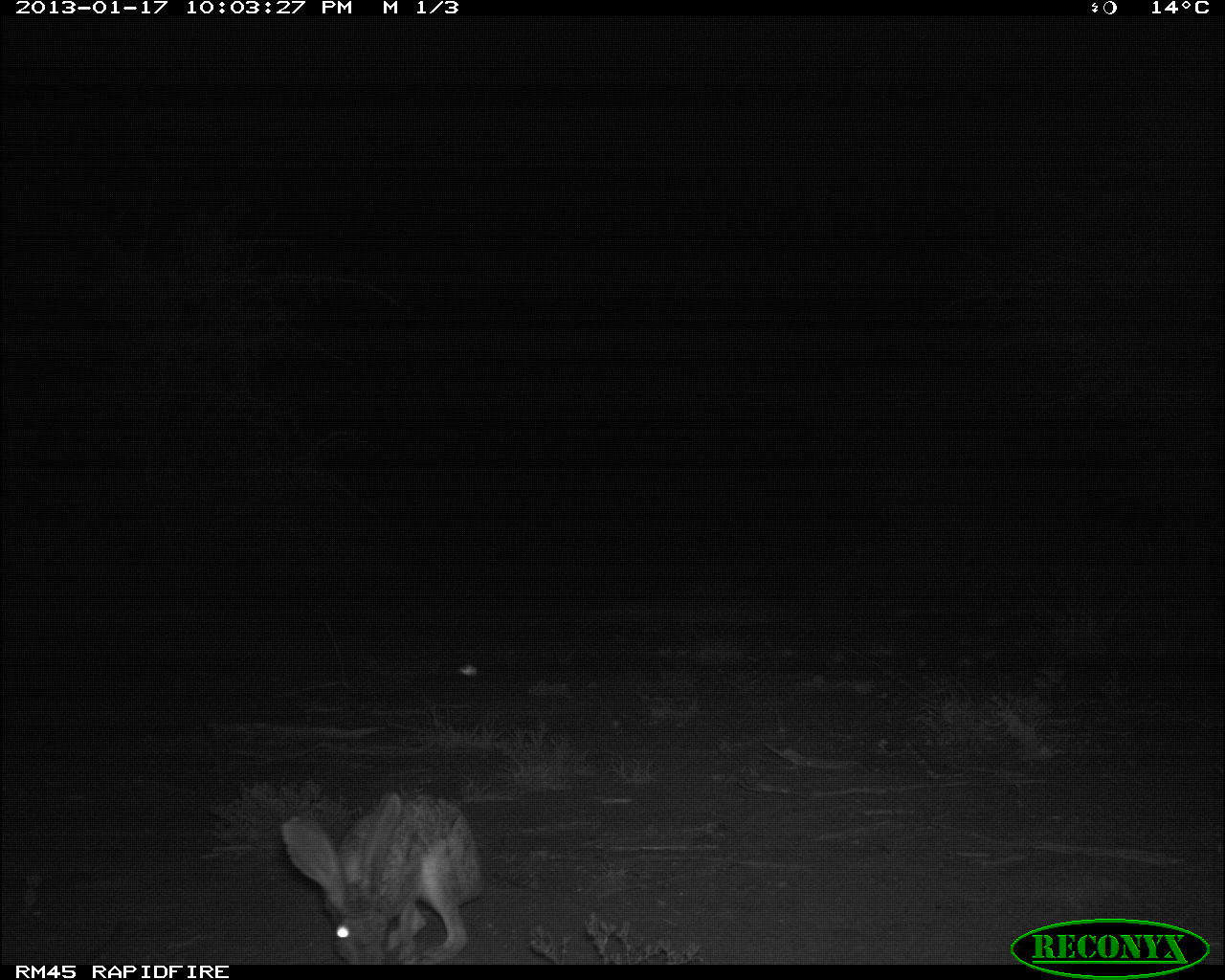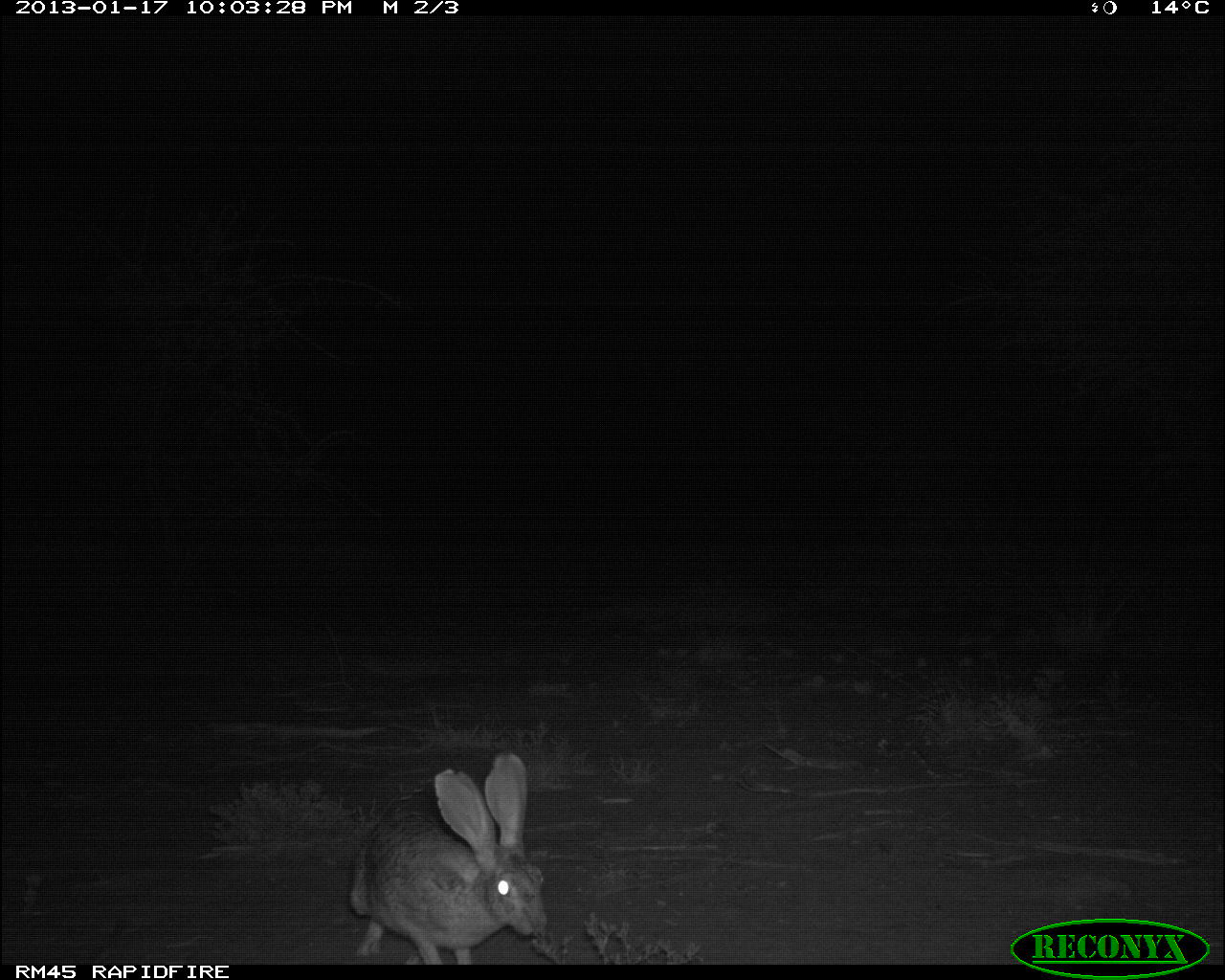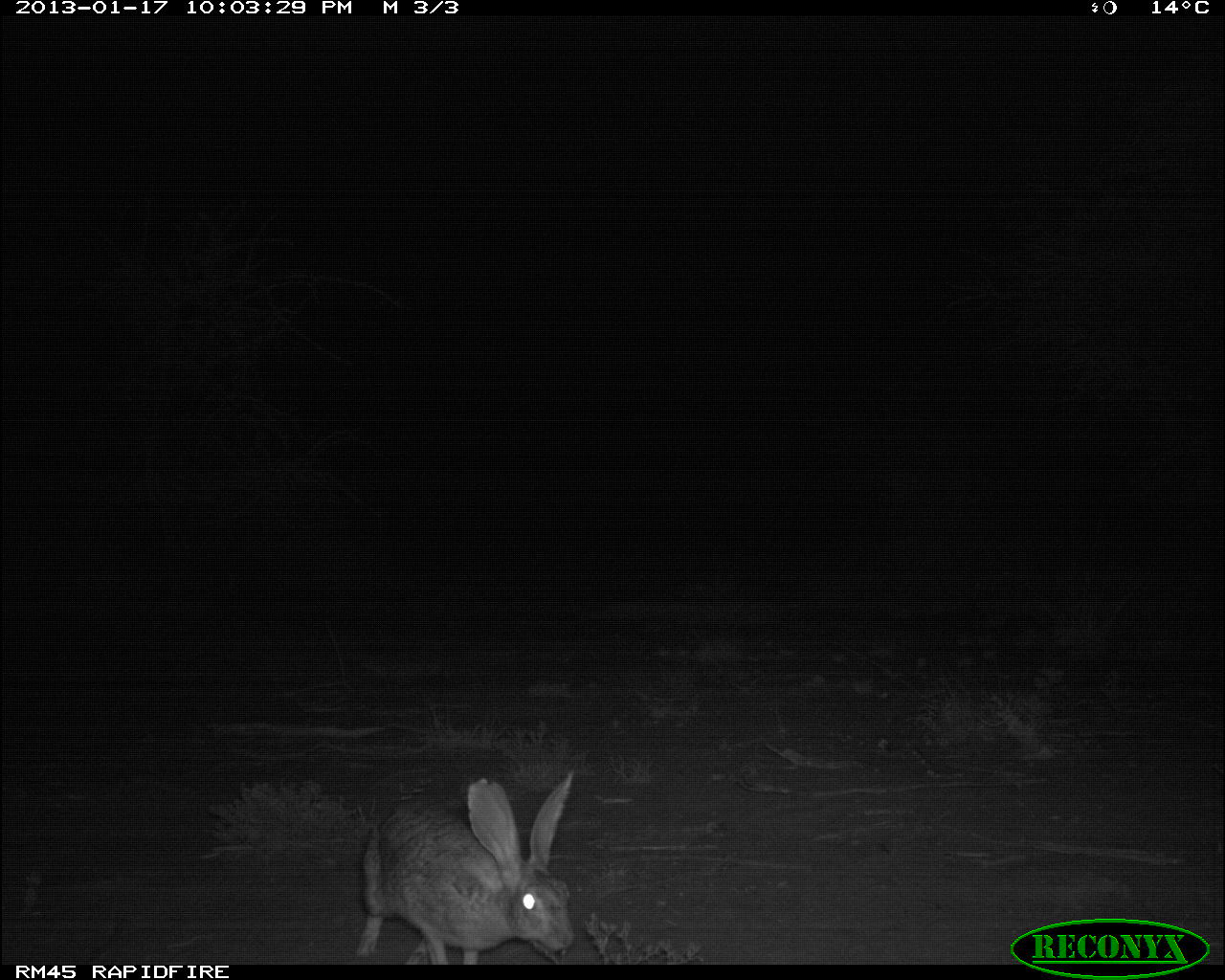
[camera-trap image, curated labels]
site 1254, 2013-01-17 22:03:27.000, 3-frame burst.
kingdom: Animalia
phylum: Chordata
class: Mammalia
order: Lagomorpha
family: Leporidae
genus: Lepus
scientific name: Lepus saxatilis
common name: scrub hare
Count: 1.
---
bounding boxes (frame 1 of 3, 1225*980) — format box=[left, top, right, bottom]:
lepus saxatilis: box=[280, 791, 483, 963]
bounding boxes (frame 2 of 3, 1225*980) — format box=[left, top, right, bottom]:
lepus saxatilis: box=[348, 752, 547, 964]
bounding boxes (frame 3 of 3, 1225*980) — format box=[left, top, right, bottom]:
lepus saxatilis: box=[352, 774, 573, 962]